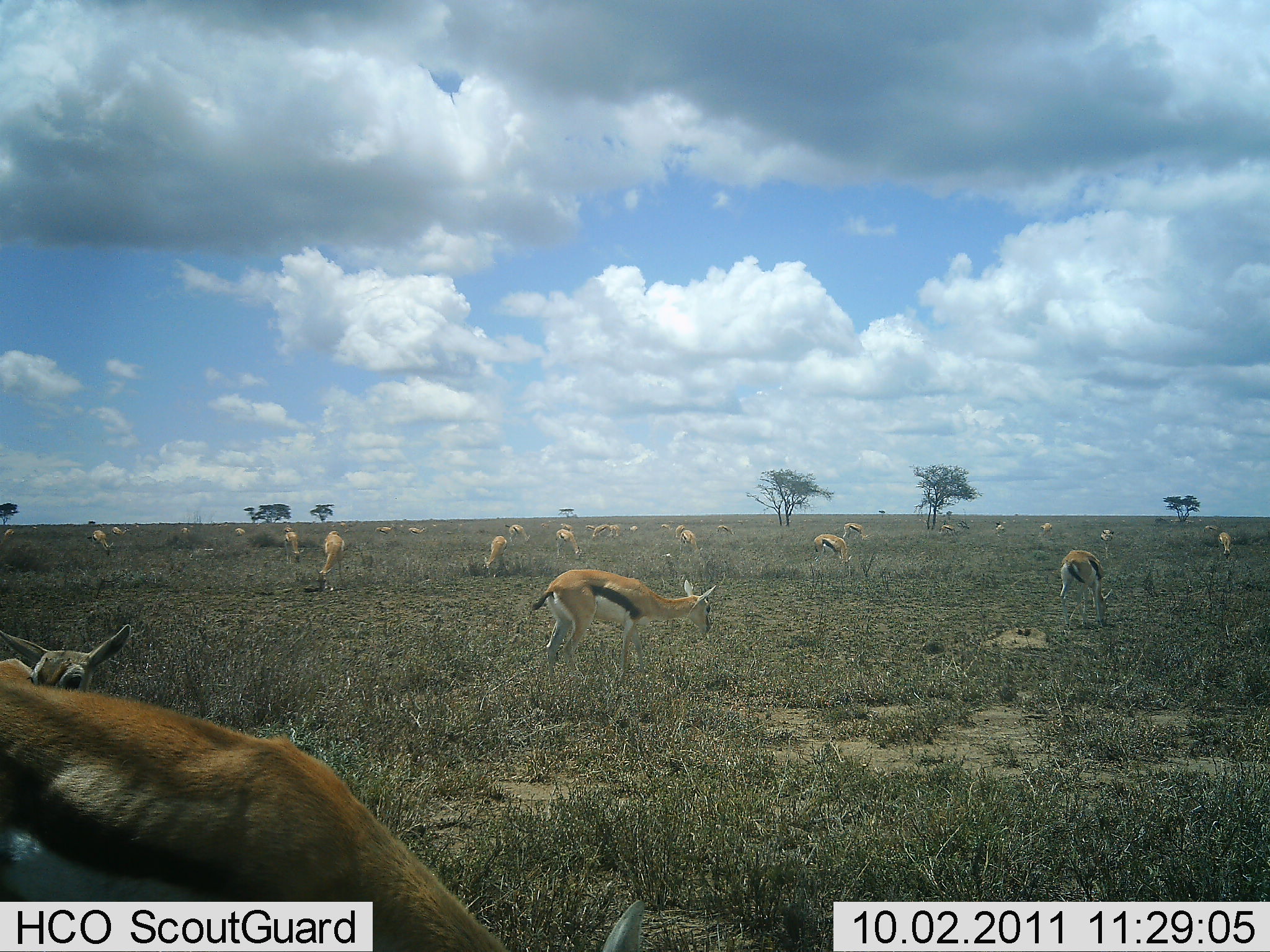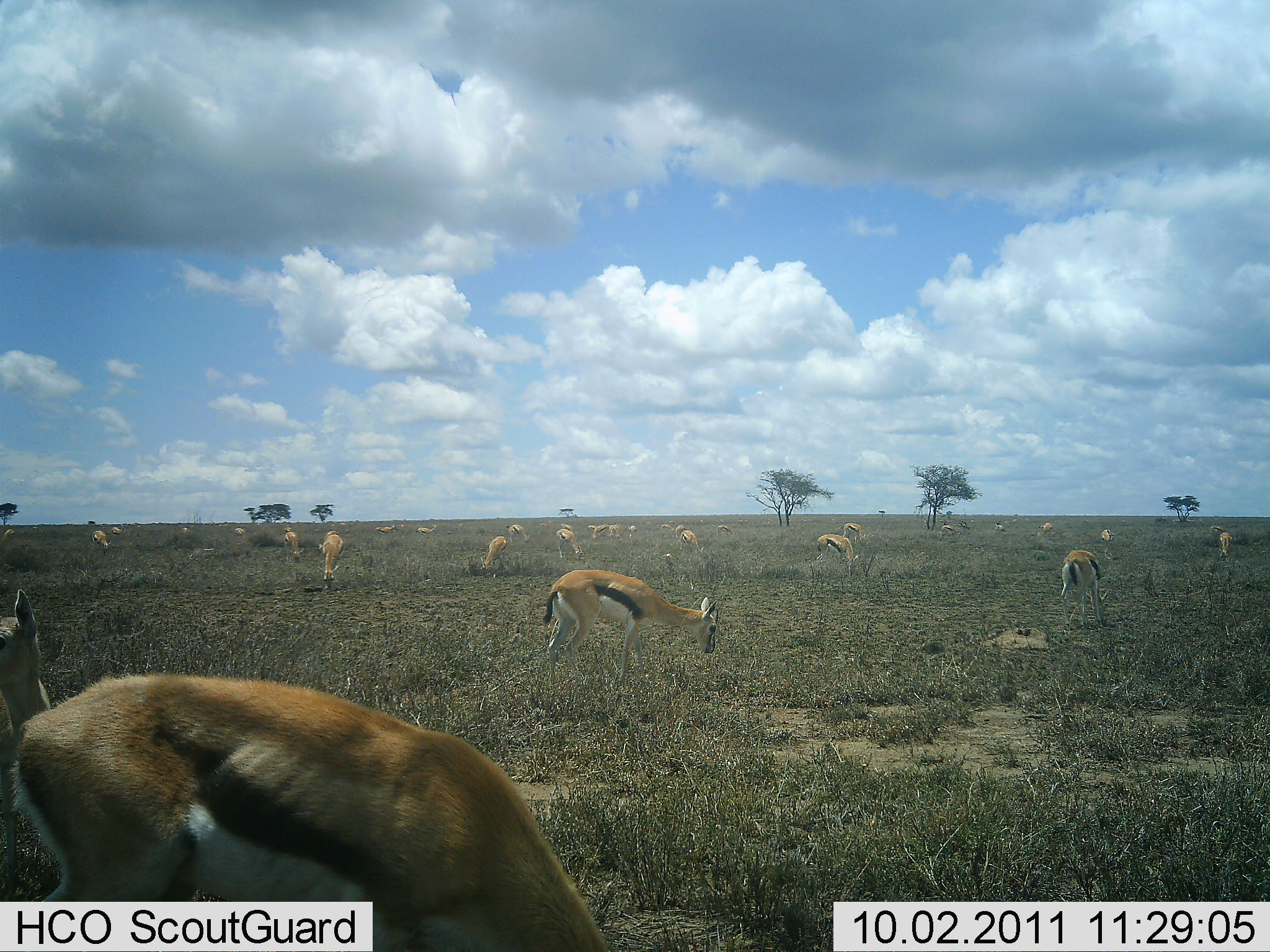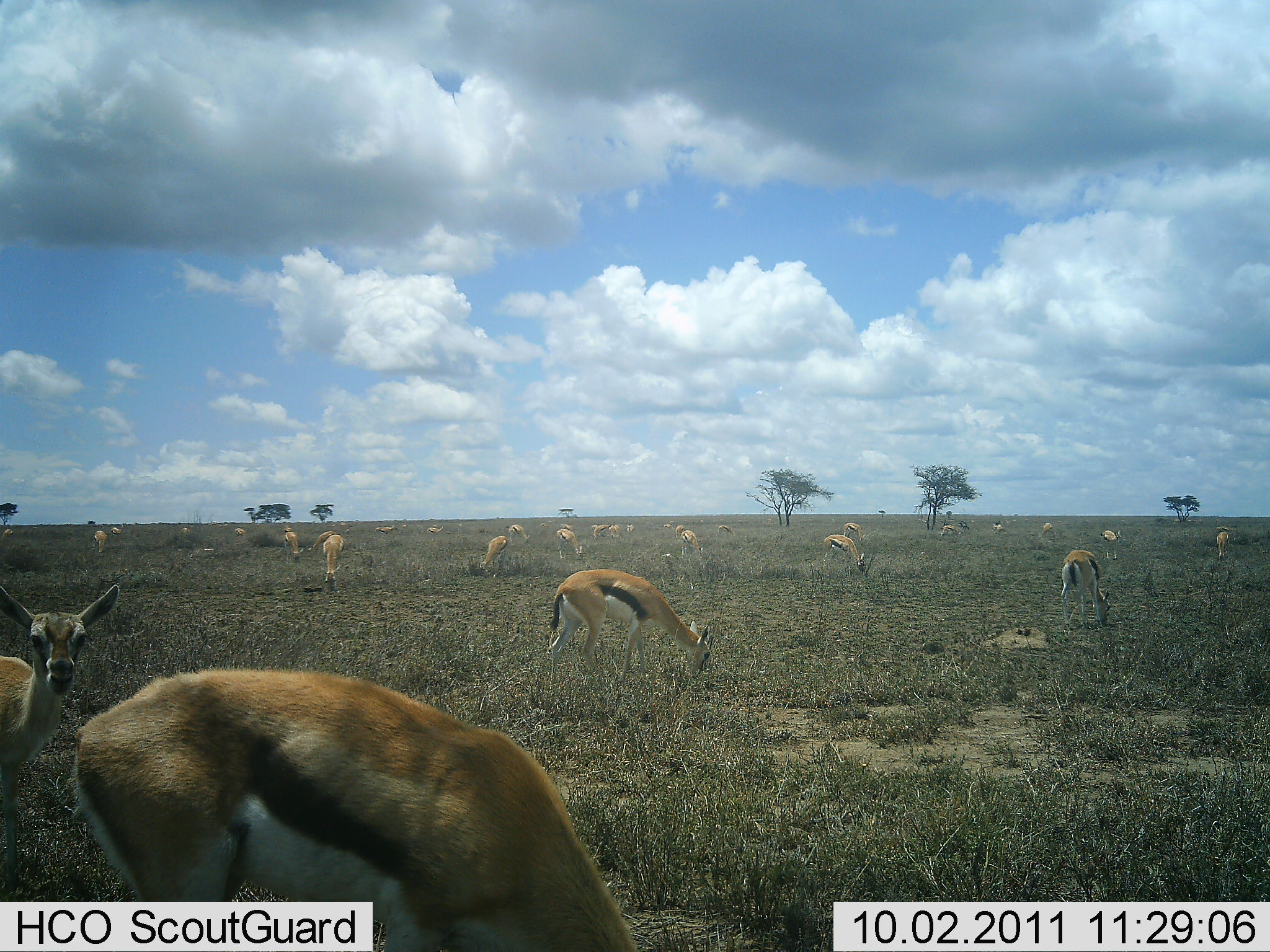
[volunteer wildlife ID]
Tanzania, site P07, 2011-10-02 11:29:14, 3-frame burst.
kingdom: Animalia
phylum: Chordata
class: Mammalia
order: Artiodactyla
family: Bovidae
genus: Eudorcas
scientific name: Eudorcas thomsonii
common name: thomson's gazelle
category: gazellethomsons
Gazellethomsons (thomson's gazelle) (Eudorcas thomsonii), count 11-50. Behavior (volunteer vote fractions): standing 25%, resting 0%, moving 0%, interacting 0%. Young present (vote fraction): 25%. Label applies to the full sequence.